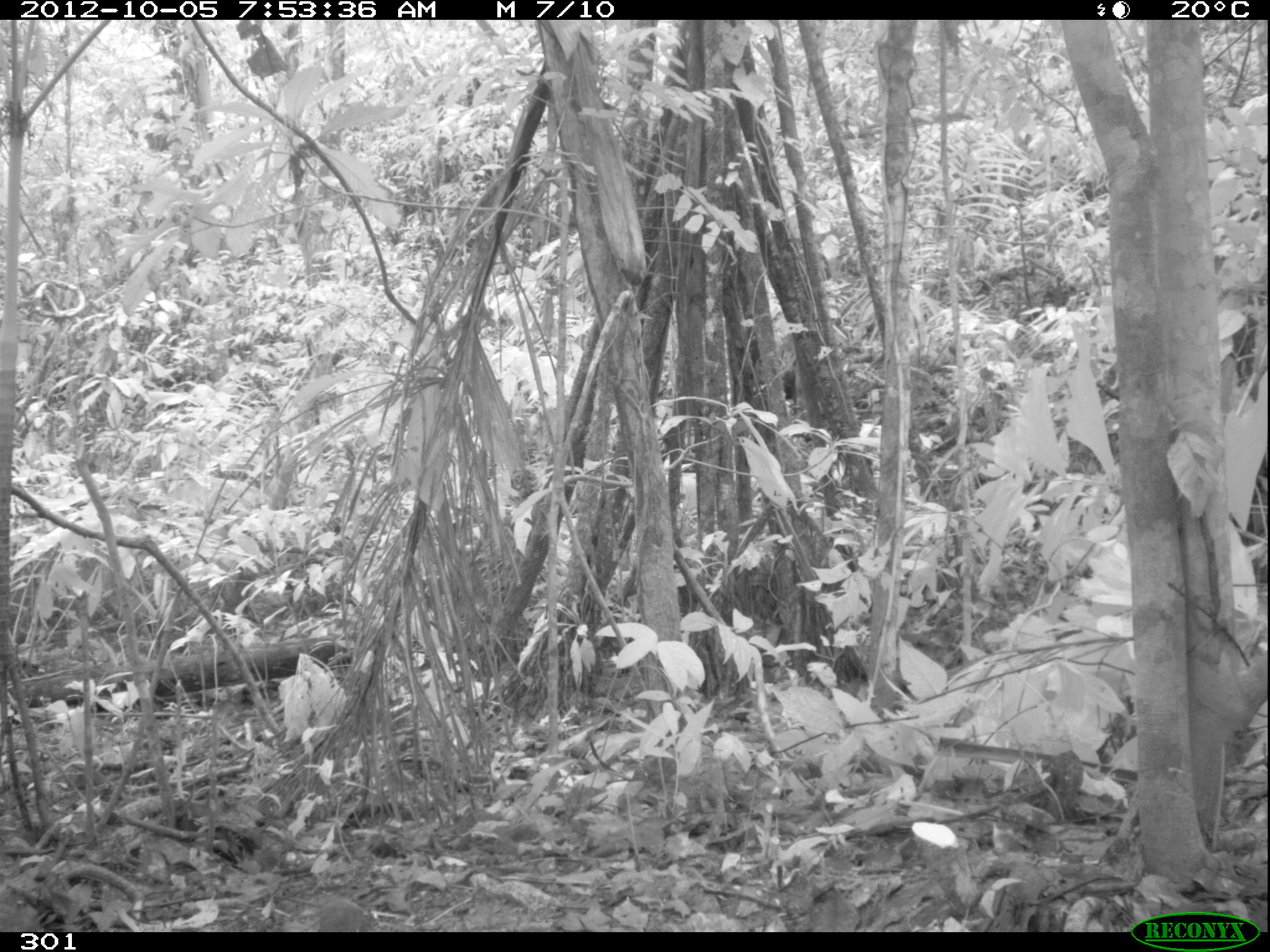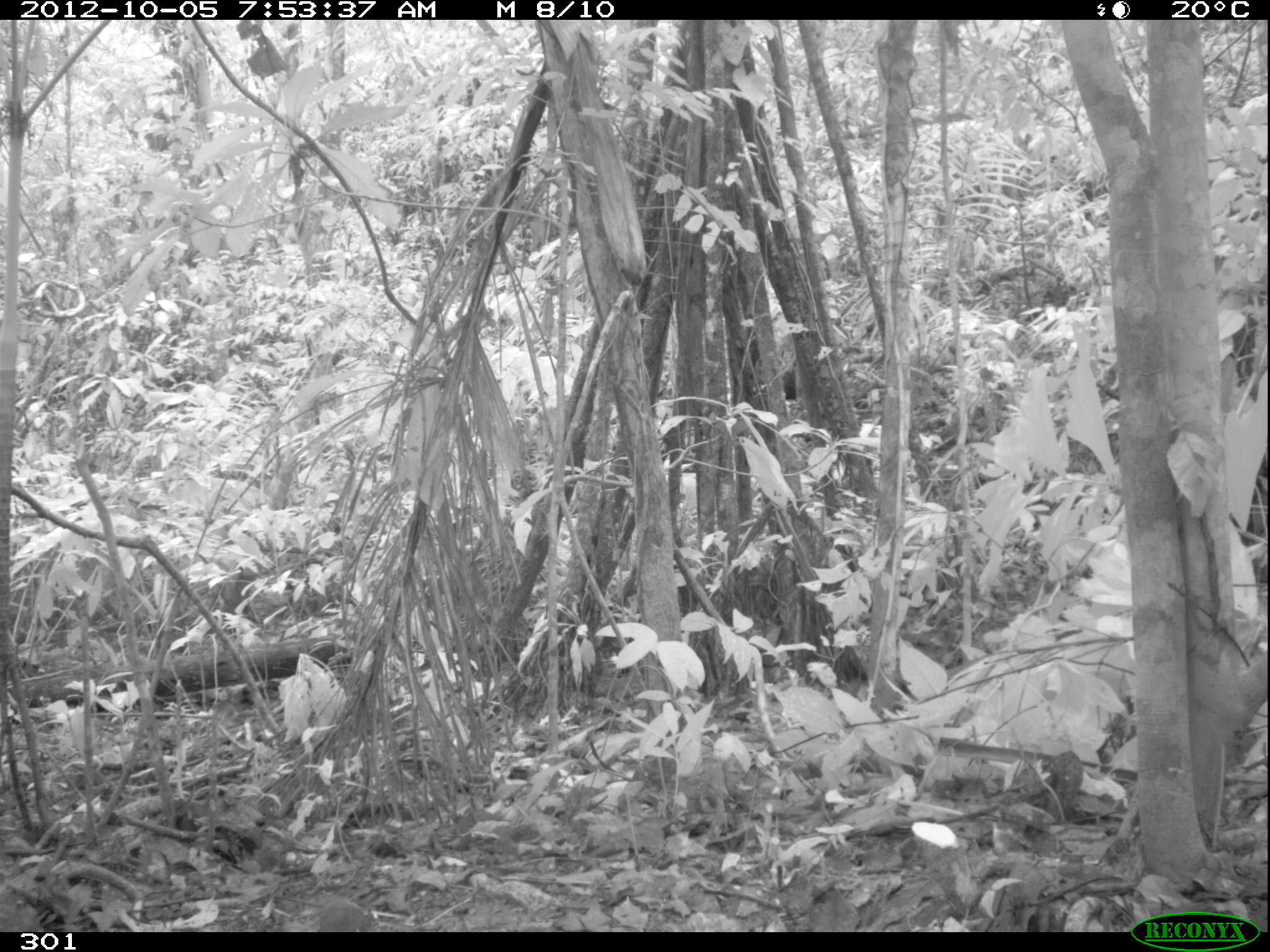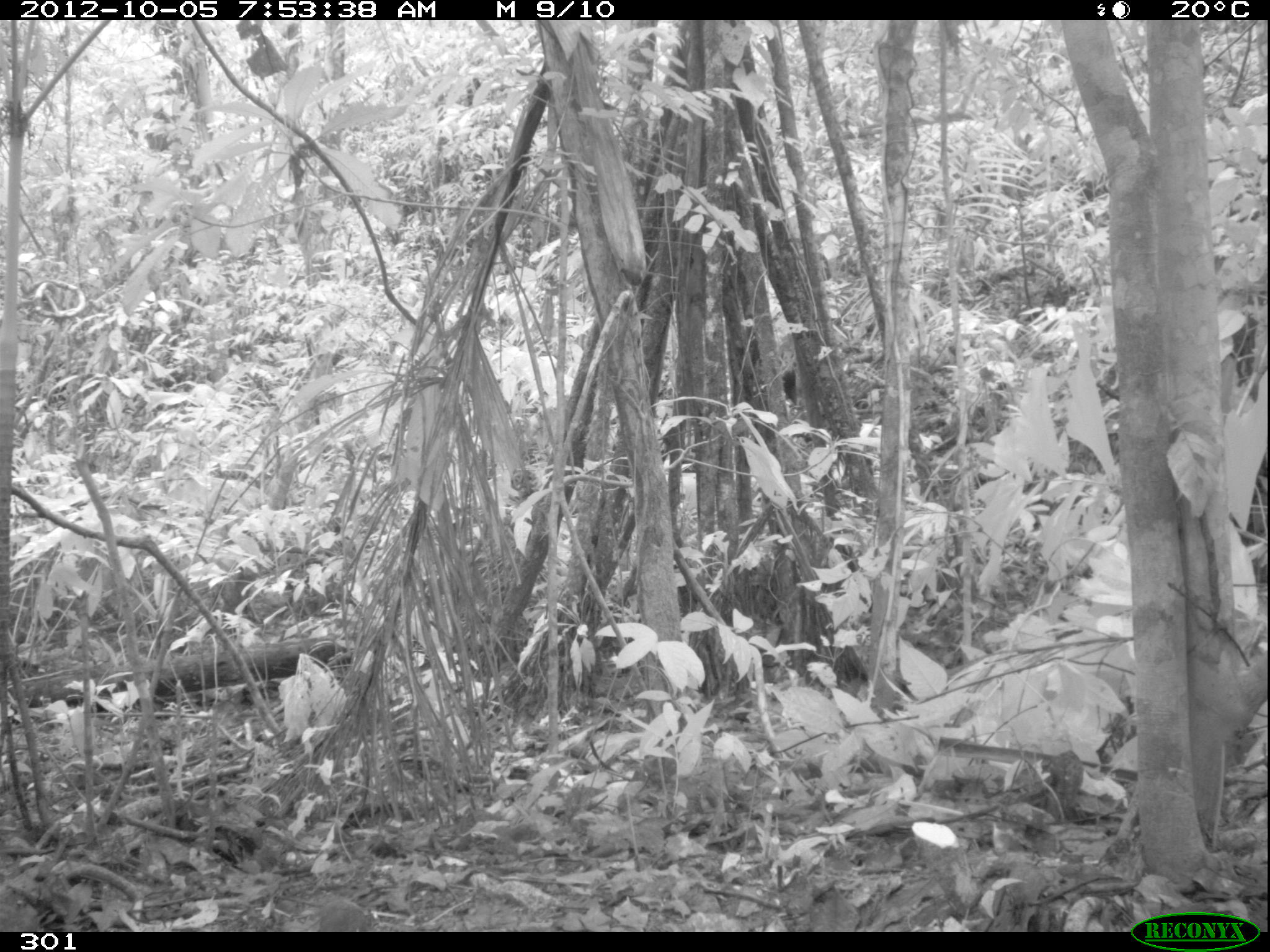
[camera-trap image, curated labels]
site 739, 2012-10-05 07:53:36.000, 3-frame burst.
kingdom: Animalia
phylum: Chordata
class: Mammalia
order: Artiodactyla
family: Tayassuidae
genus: Tayassu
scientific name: Tayassu pecari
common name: white-lipped peccary